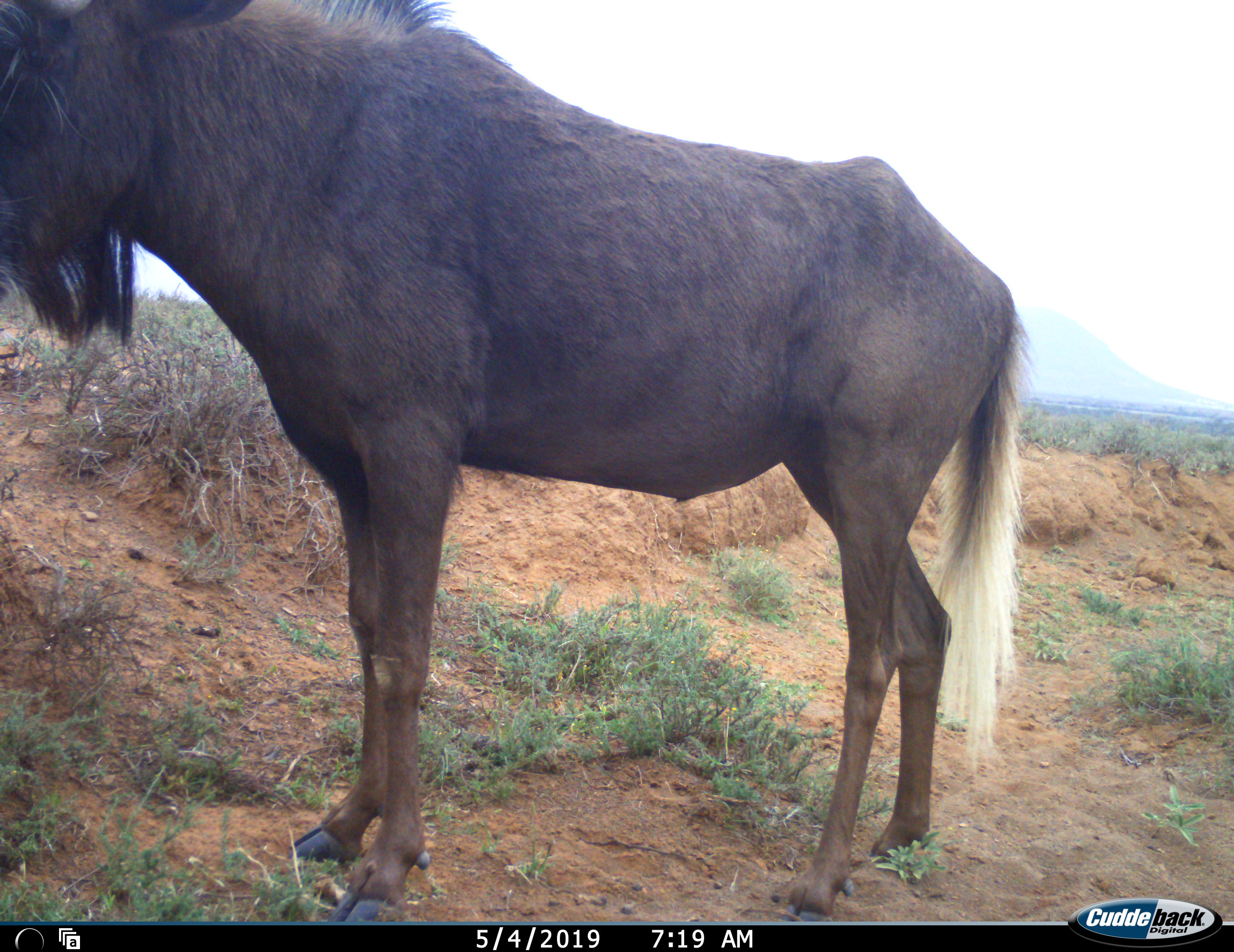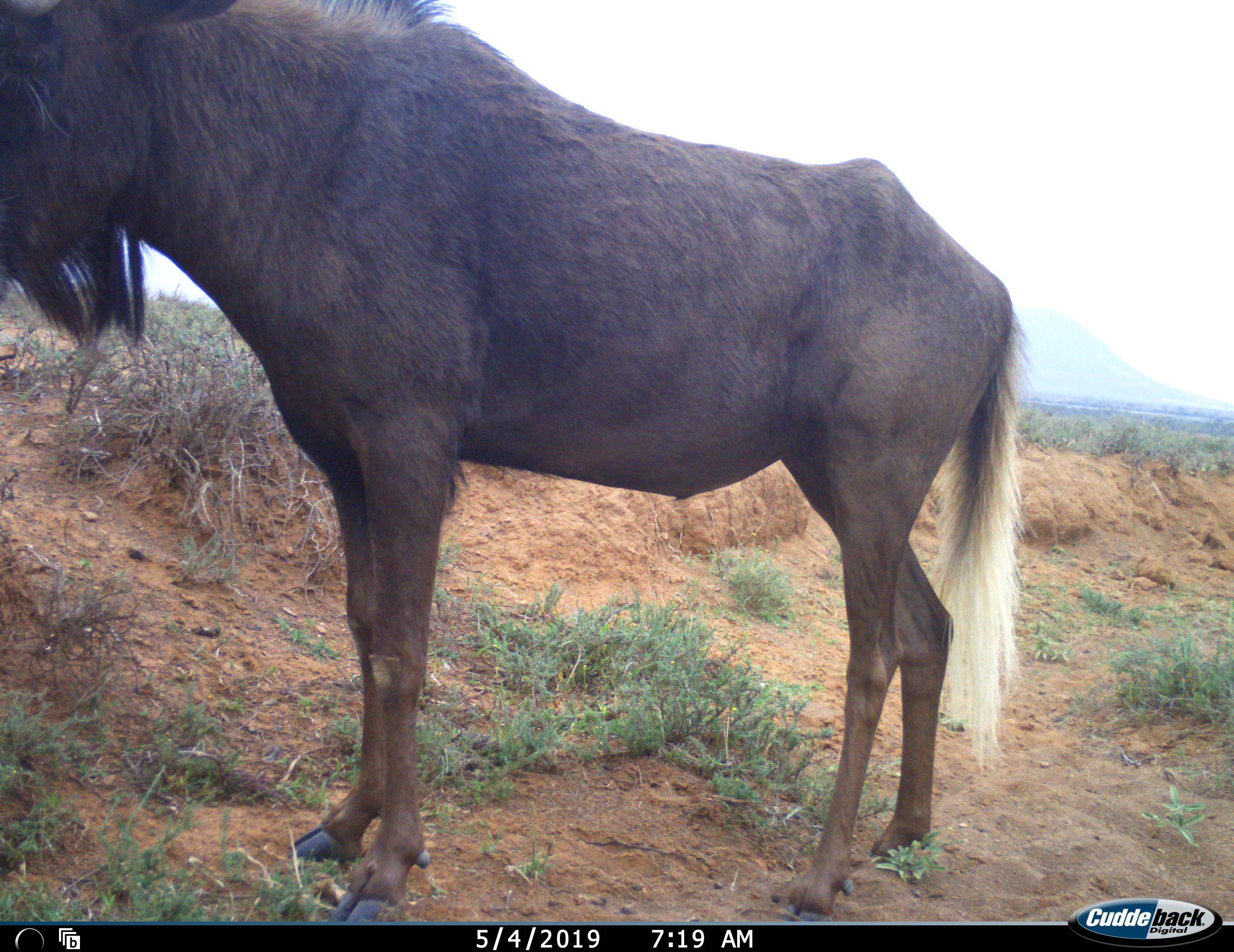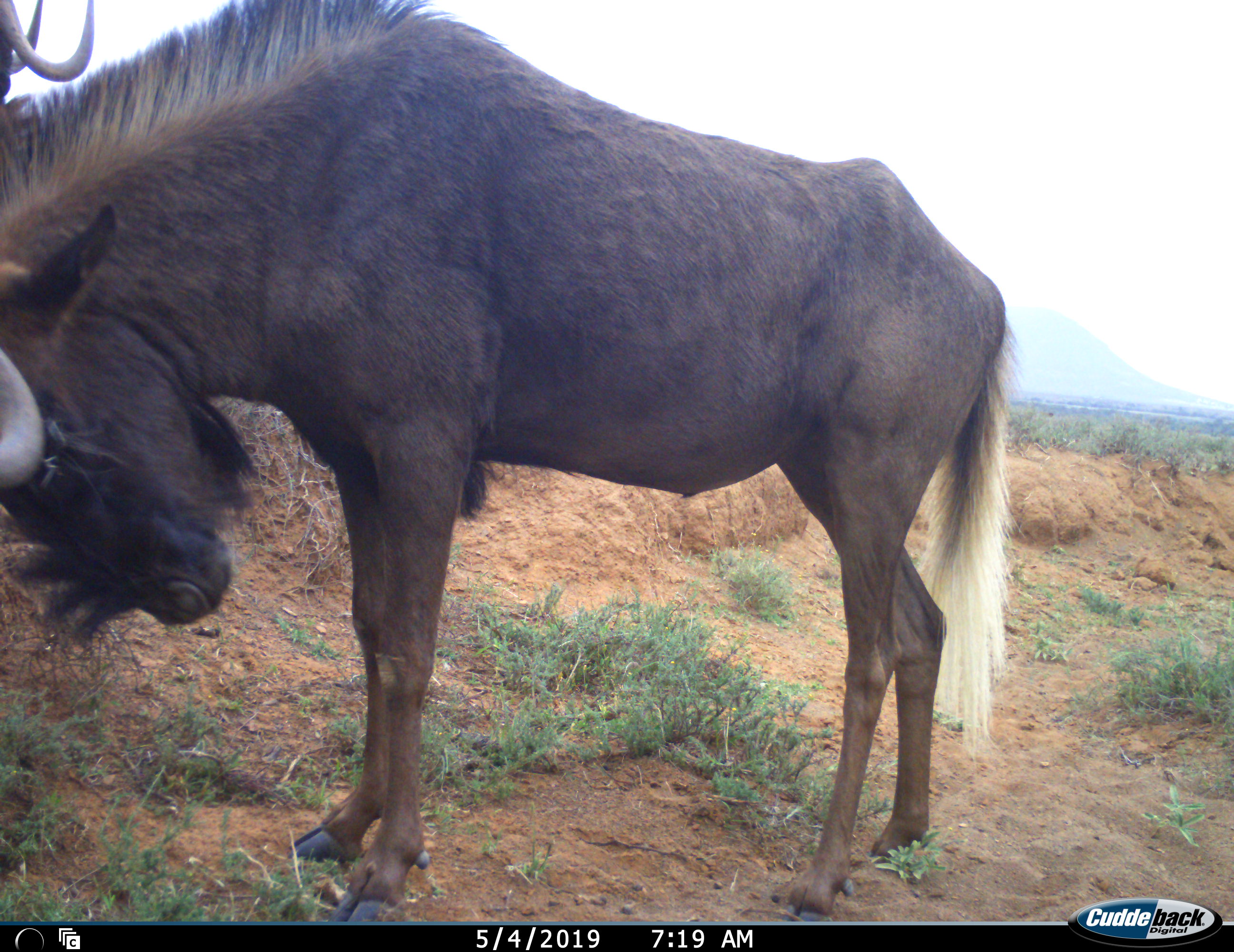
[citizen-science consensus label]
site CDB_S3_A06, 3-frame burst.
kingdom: Animalia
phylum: Chordata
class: Mammalia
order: Artiodactyla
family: Bovidae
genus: Connochaetes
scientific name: Connochaetes gnou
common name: black wildebeest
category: wildebeestblack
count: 2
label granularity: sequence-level